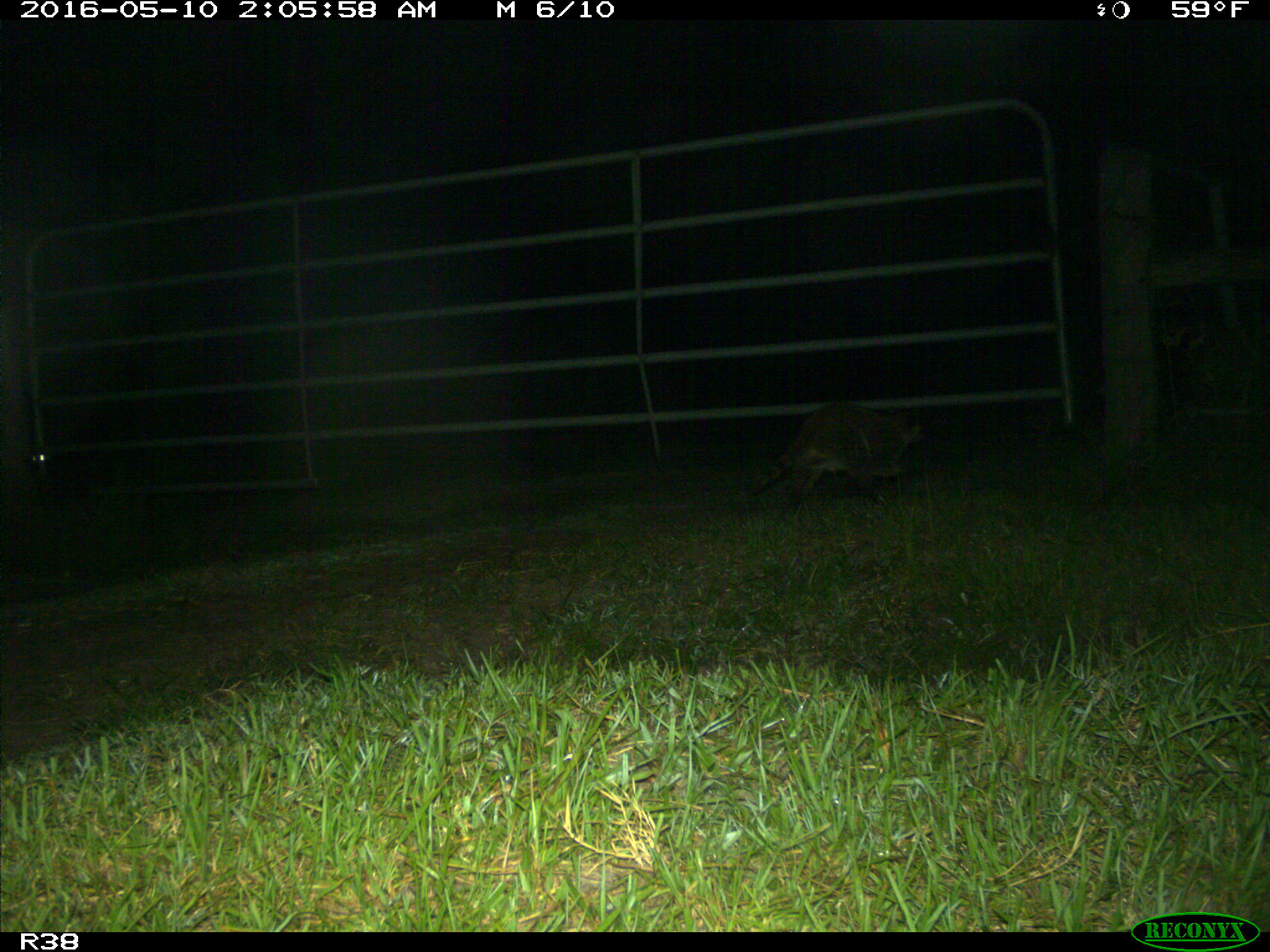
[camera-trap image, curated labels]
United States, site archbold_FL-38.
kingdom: Animalia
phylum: Chordata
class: Mammalia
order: Carnivora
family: Procyonidae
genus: Procyon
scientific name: Procyon lotor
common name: common raccoon